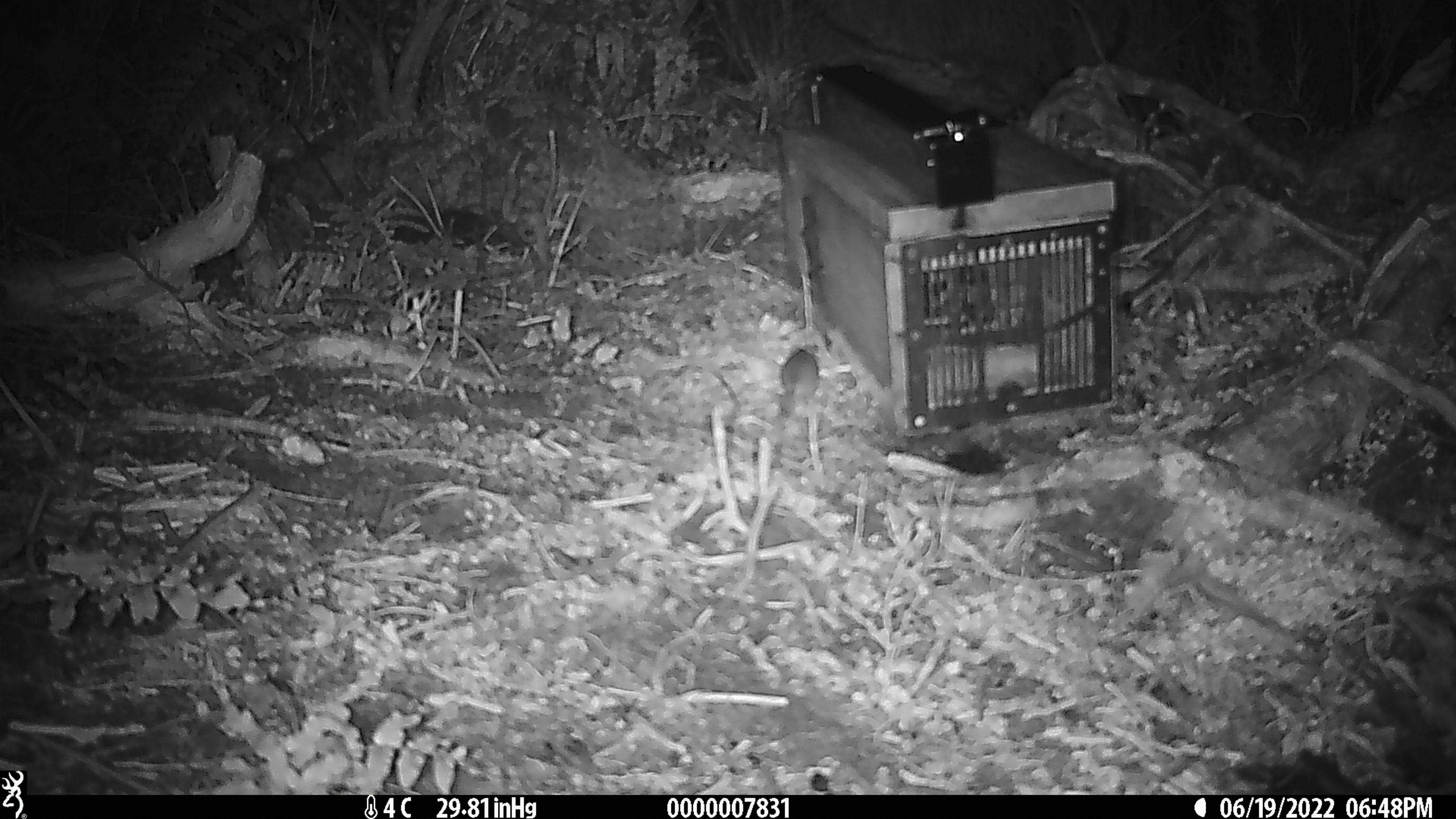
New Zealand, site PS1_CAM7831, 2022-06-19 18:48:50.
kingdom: Animalia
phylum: Chordata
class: Mammalia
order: Rodentia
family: Muridae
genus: Mus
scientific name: Mus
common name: mouse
Mouse (Mus).